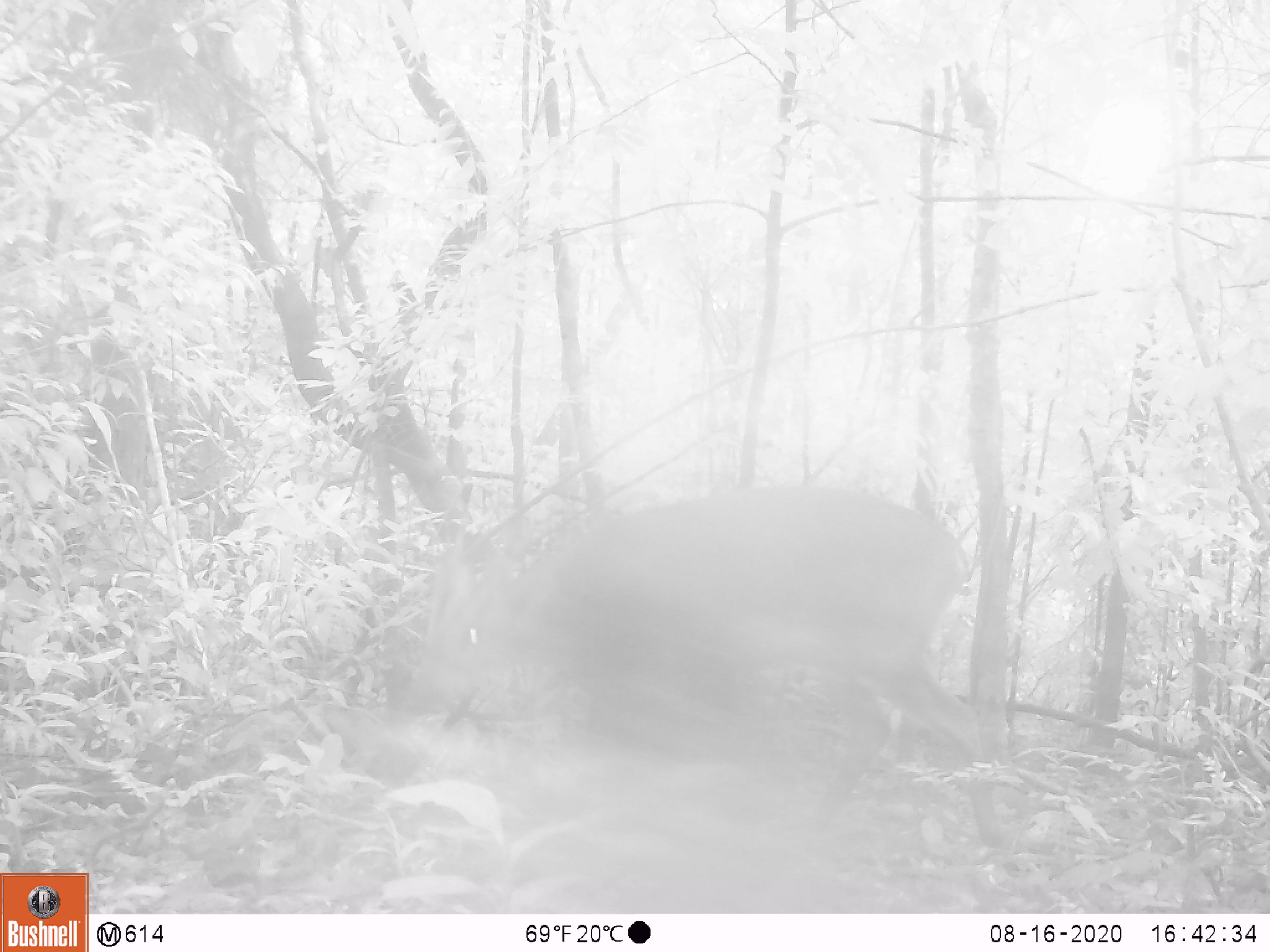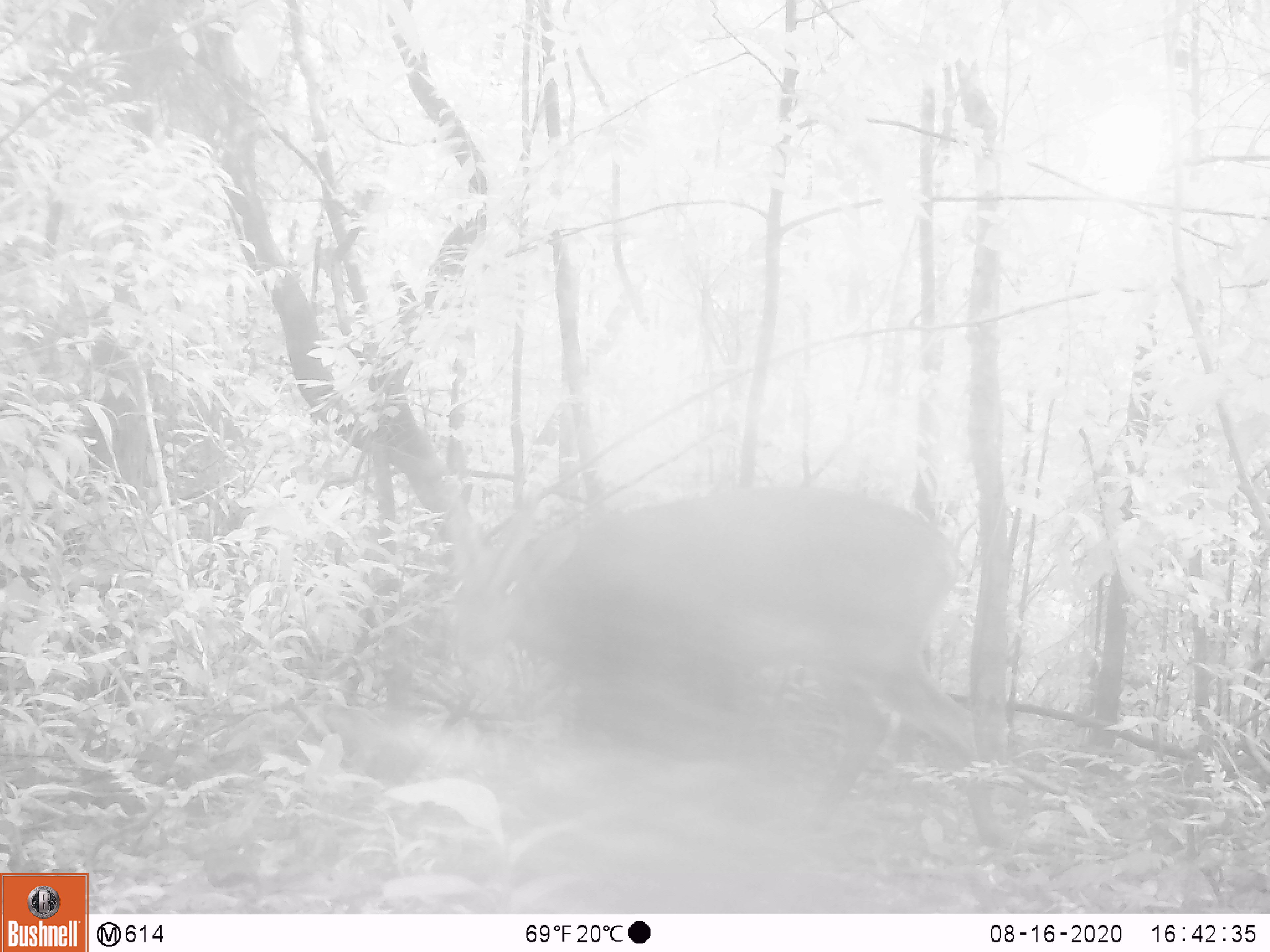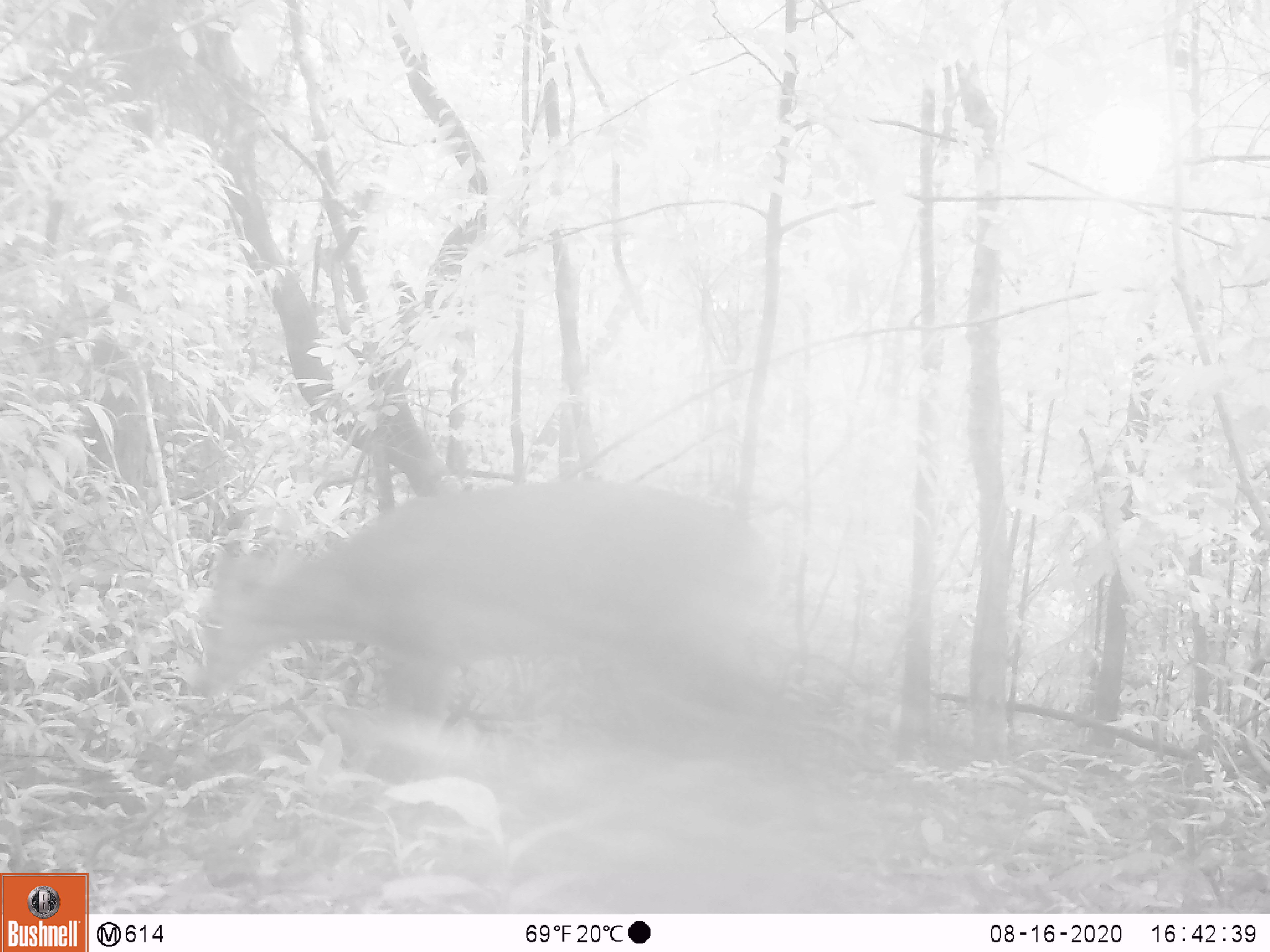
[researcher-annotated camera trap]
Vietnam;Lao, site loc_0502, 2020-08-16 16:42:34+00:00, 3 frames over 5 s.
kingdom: Animalia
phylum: Chordata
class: Mammalia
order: Artiodactyla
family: Cervidae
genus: Muntiacus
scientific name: Muntiacus vuquangensis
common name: large-antlered muntjac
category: large antlered muntjac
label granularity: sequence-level